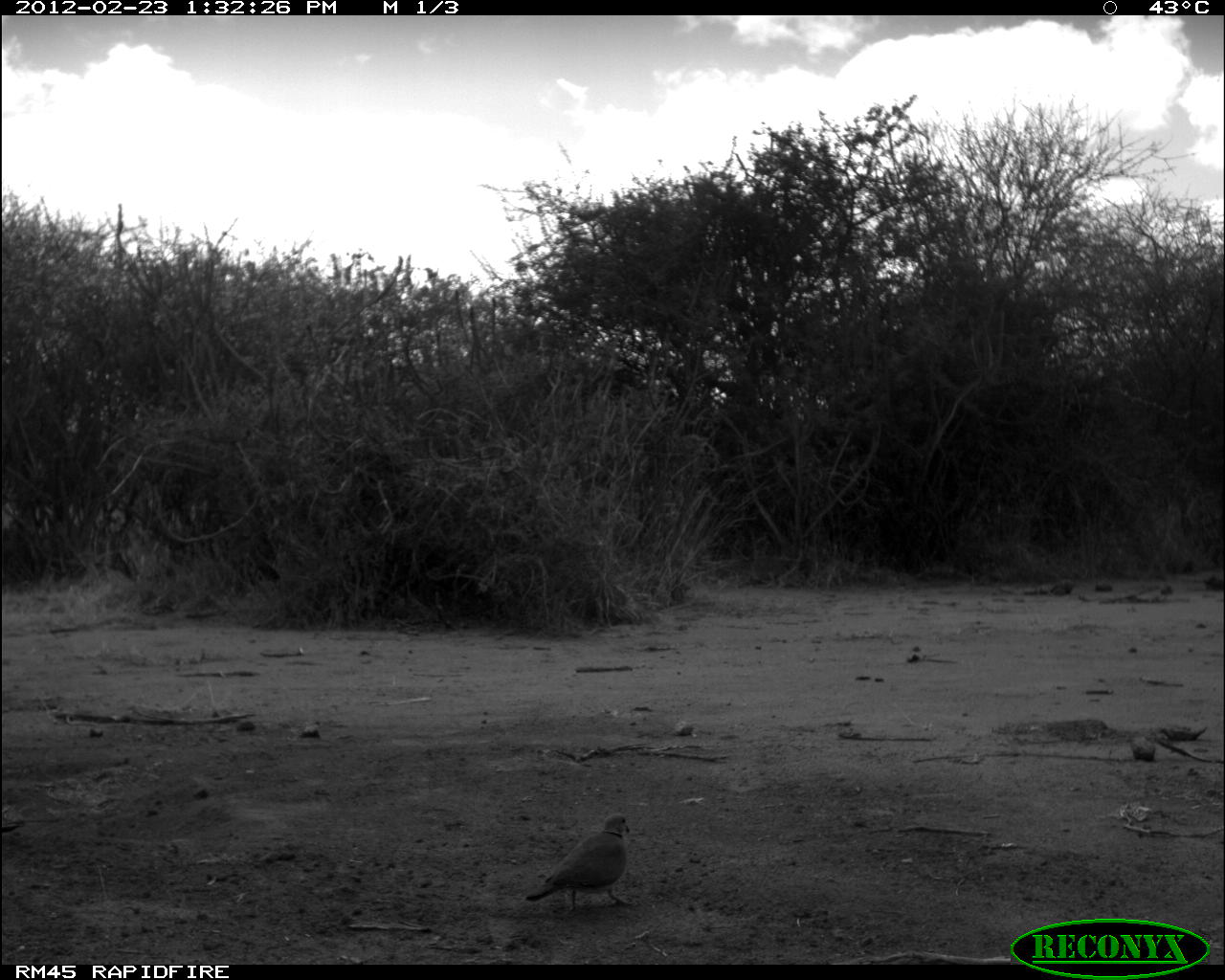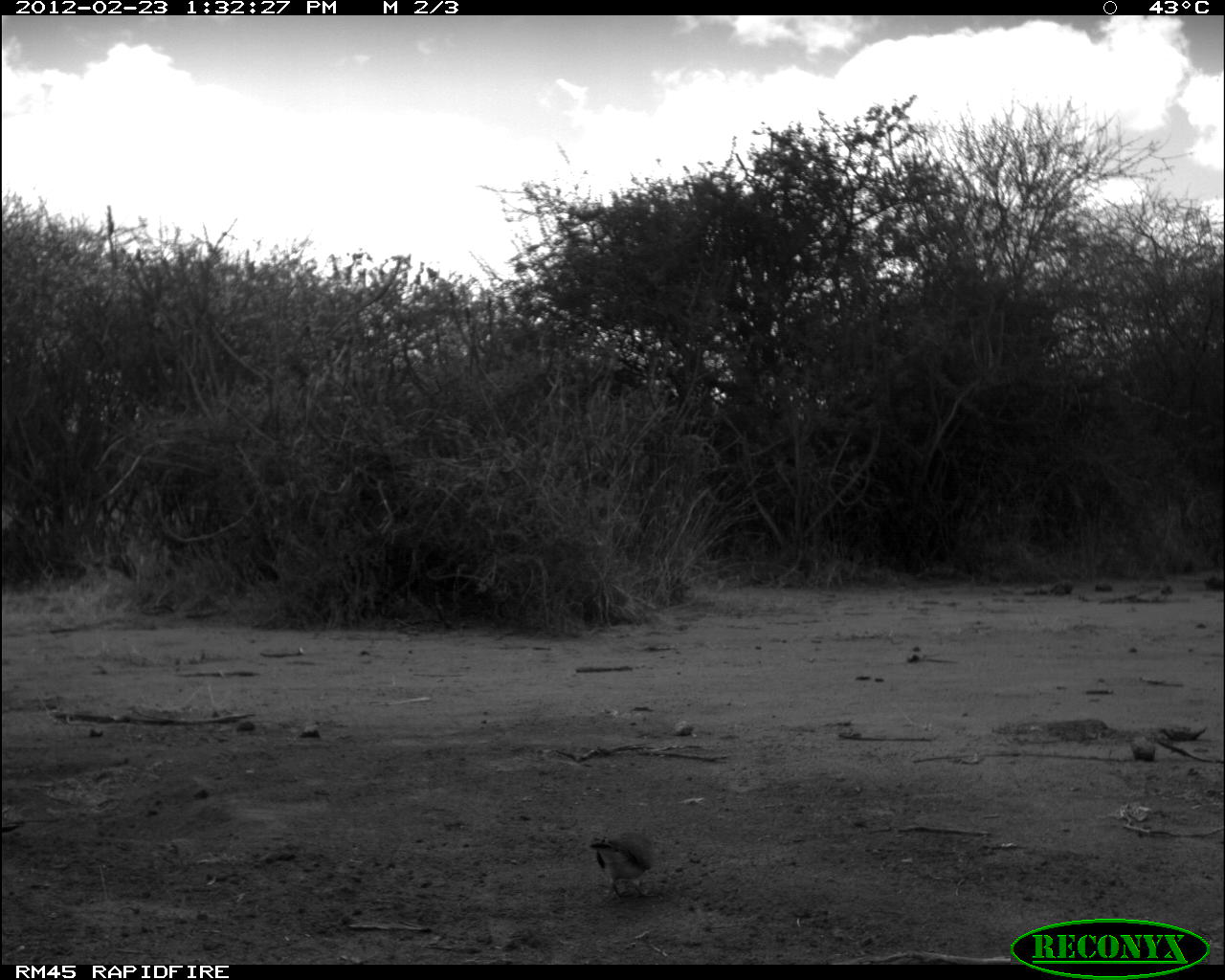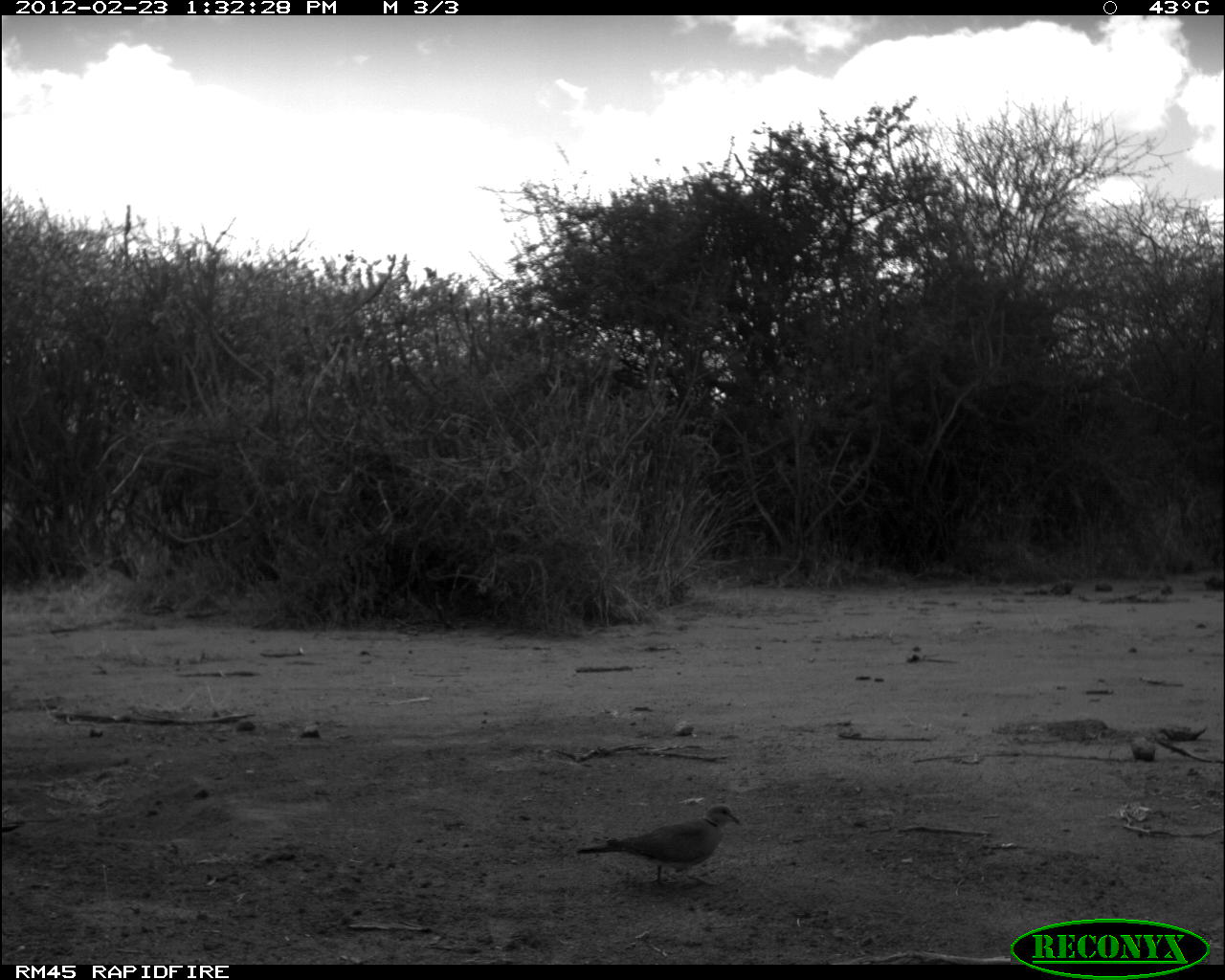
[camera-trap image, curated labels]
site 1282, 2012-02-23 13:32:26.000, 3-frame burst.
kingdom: Animalia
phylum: Chordata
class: Aves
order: Columbiformes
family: Columbidae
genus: Streptopelia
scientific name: Streptopelia capicola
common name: ring-necked dove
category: streptopilia capicola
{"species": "streptopilia capicola (ring-necked dove) (Streptopelia capicola)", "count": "1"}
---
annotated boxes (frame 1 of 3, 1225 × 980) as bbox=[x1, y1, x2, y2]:
streptopilia capicola: bbox=[523, 812, 639, 915]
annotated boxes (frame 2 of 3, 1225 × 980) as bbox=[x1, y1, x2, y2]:
streptopilia capicola: bbox=[588, 830, 655, 901]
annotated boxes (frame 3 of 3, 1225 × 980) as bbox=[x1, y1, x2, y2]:
streptopilia capicola: bbox=[578, 806, 742, 887]